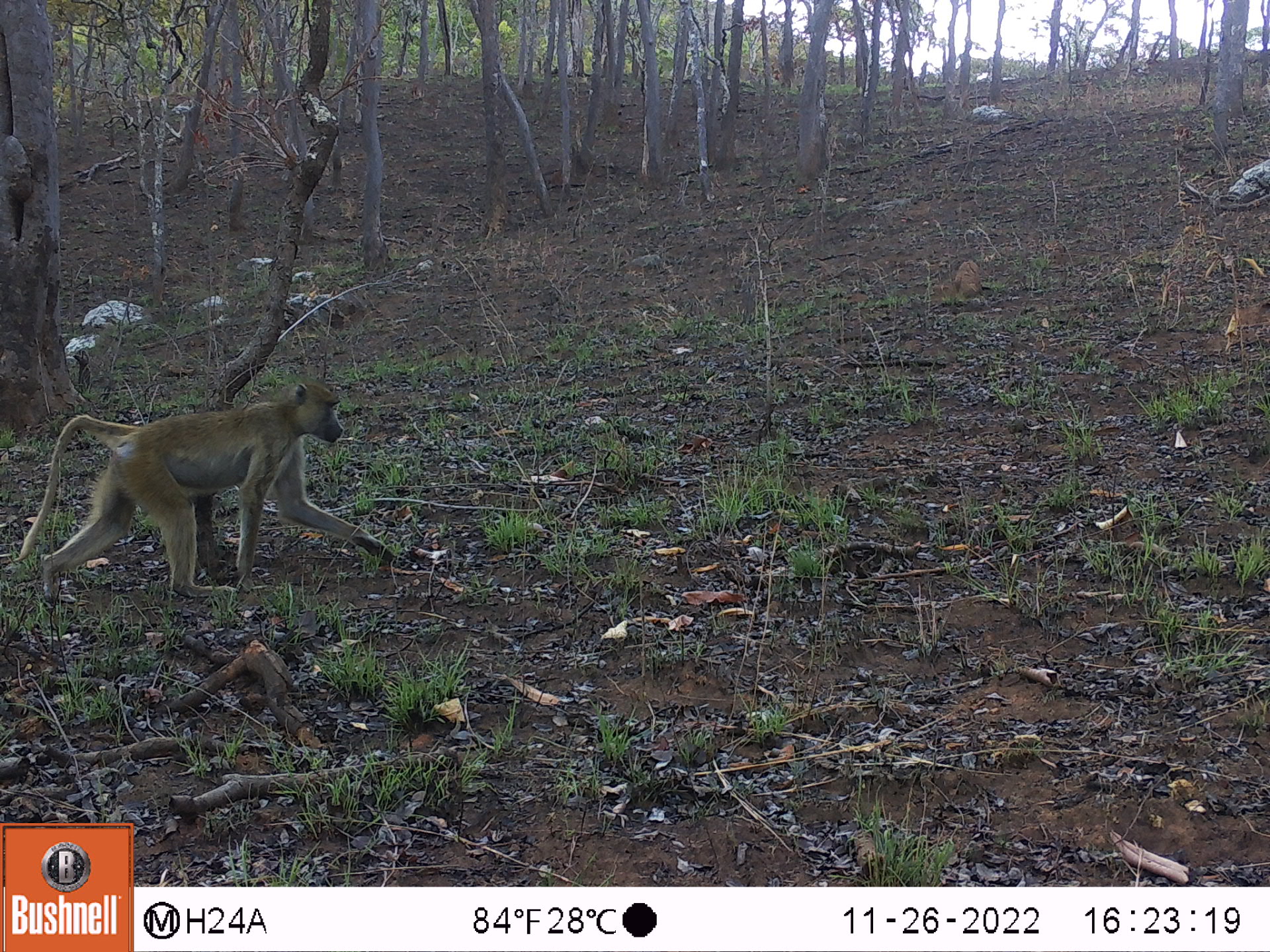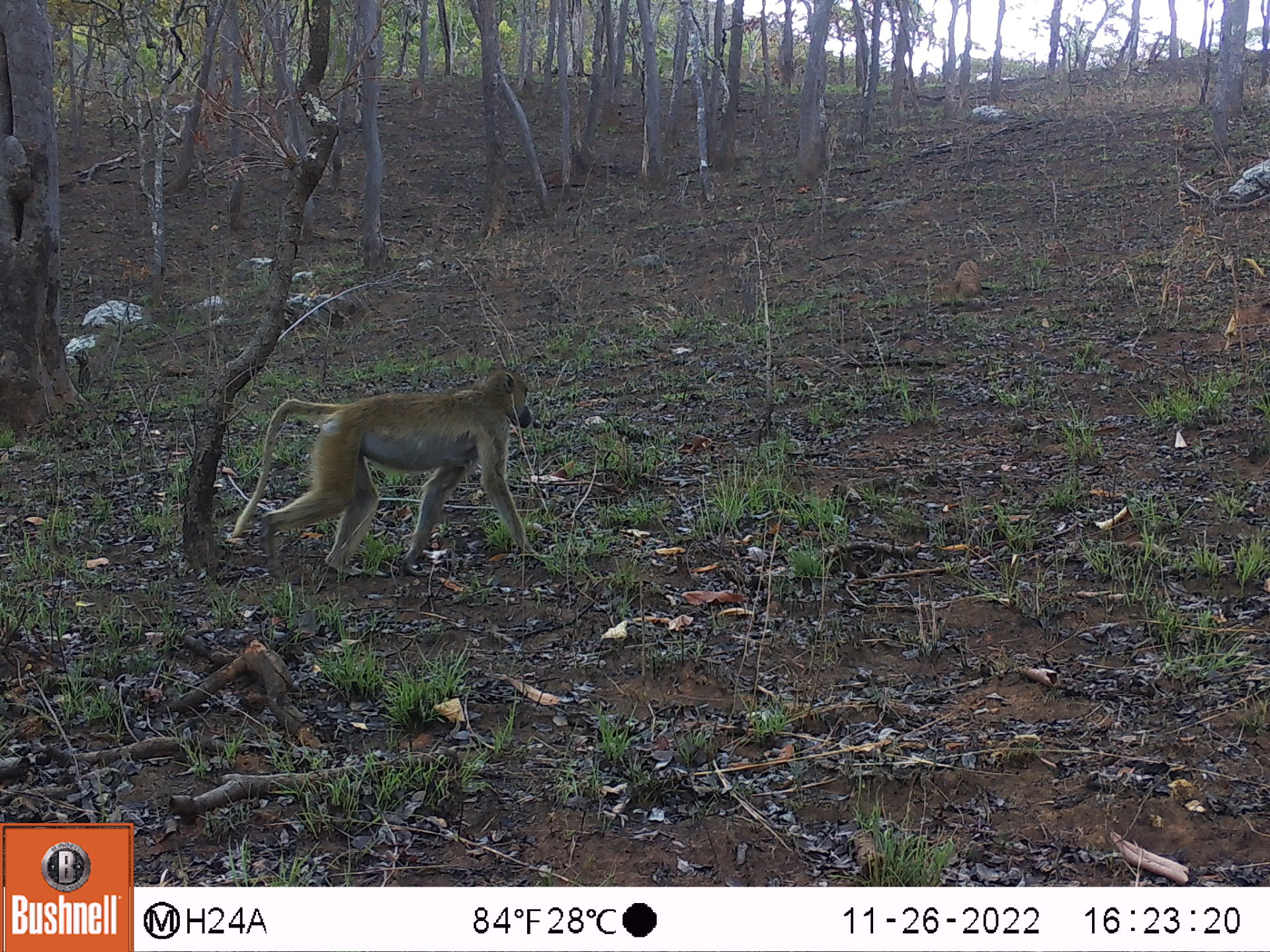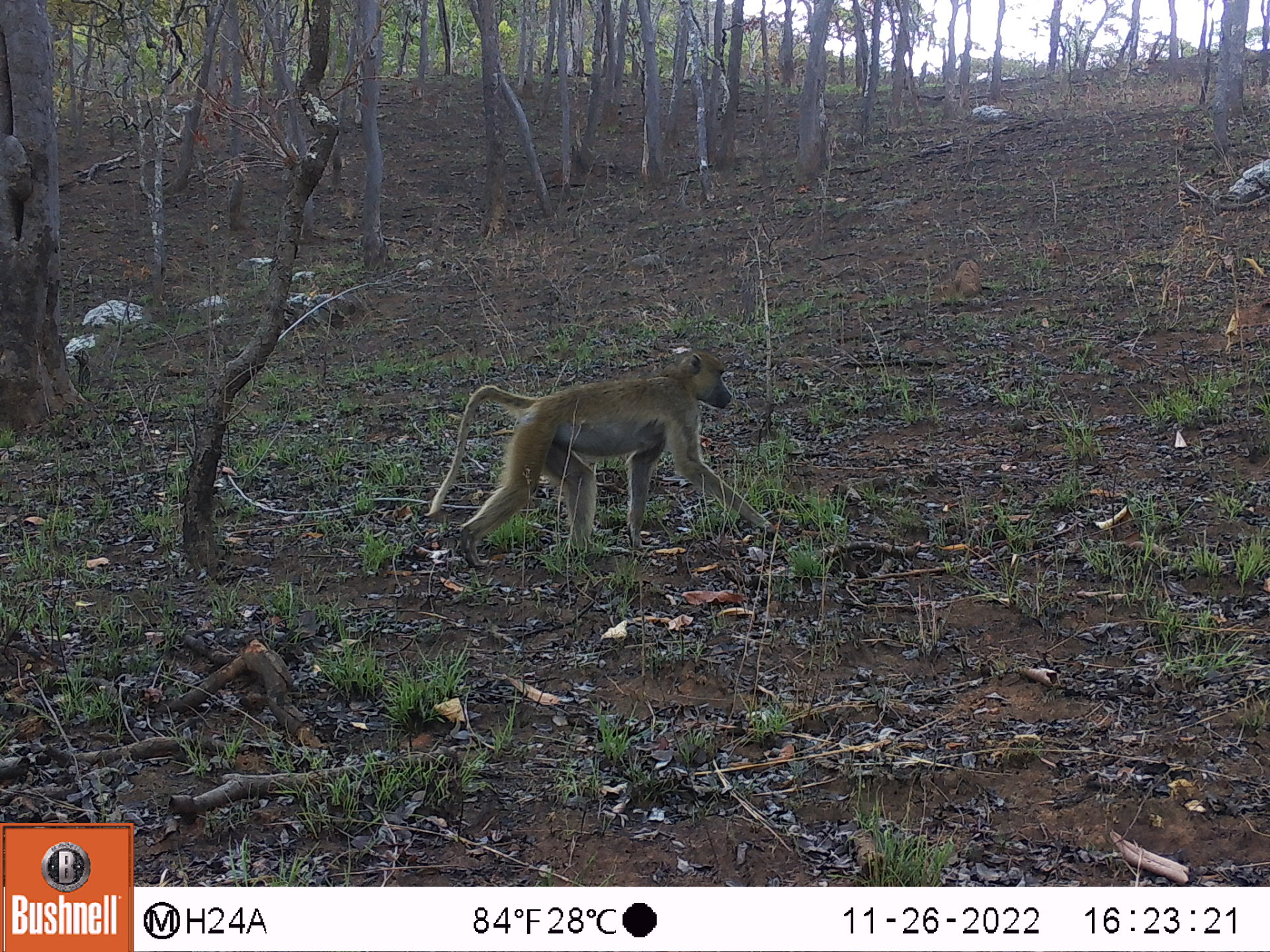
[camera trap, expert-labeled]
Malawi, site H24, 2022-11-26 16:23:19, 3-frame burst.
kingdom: Animalia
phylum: Chordata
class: Mammalia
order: Primates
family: Cercopithecidae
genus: Papio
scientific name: Papio cynocephalus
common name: yellow baboon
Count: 1.